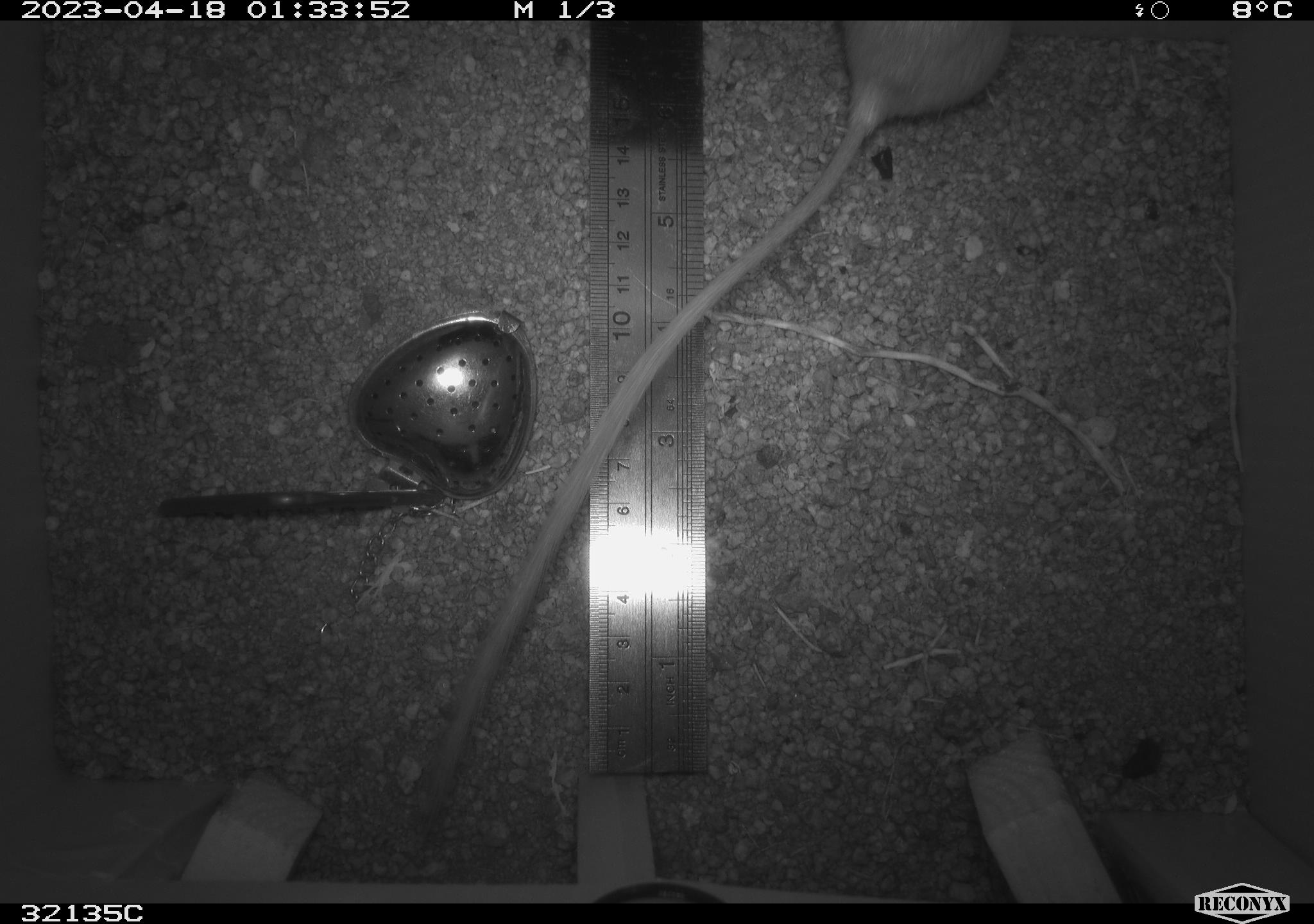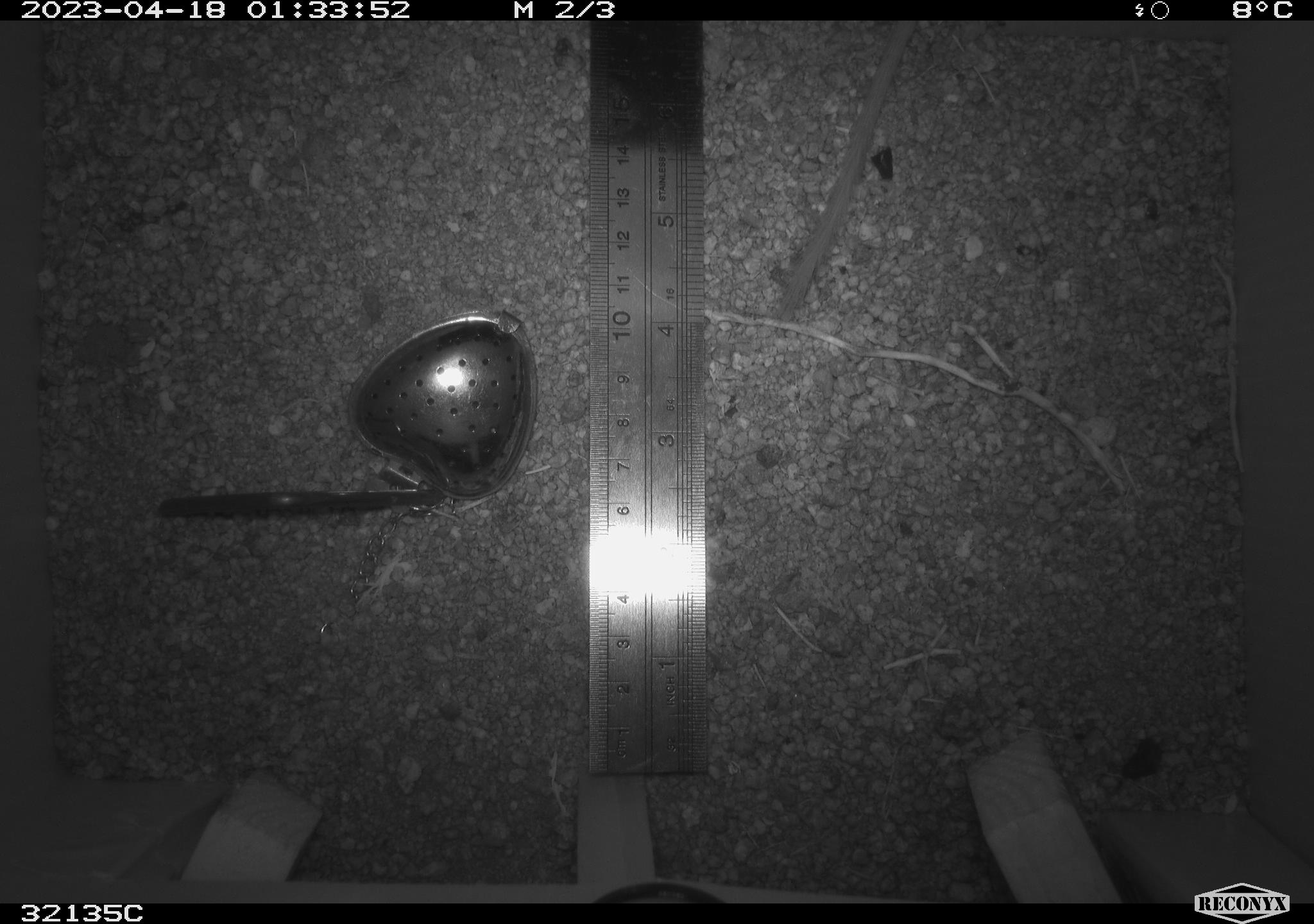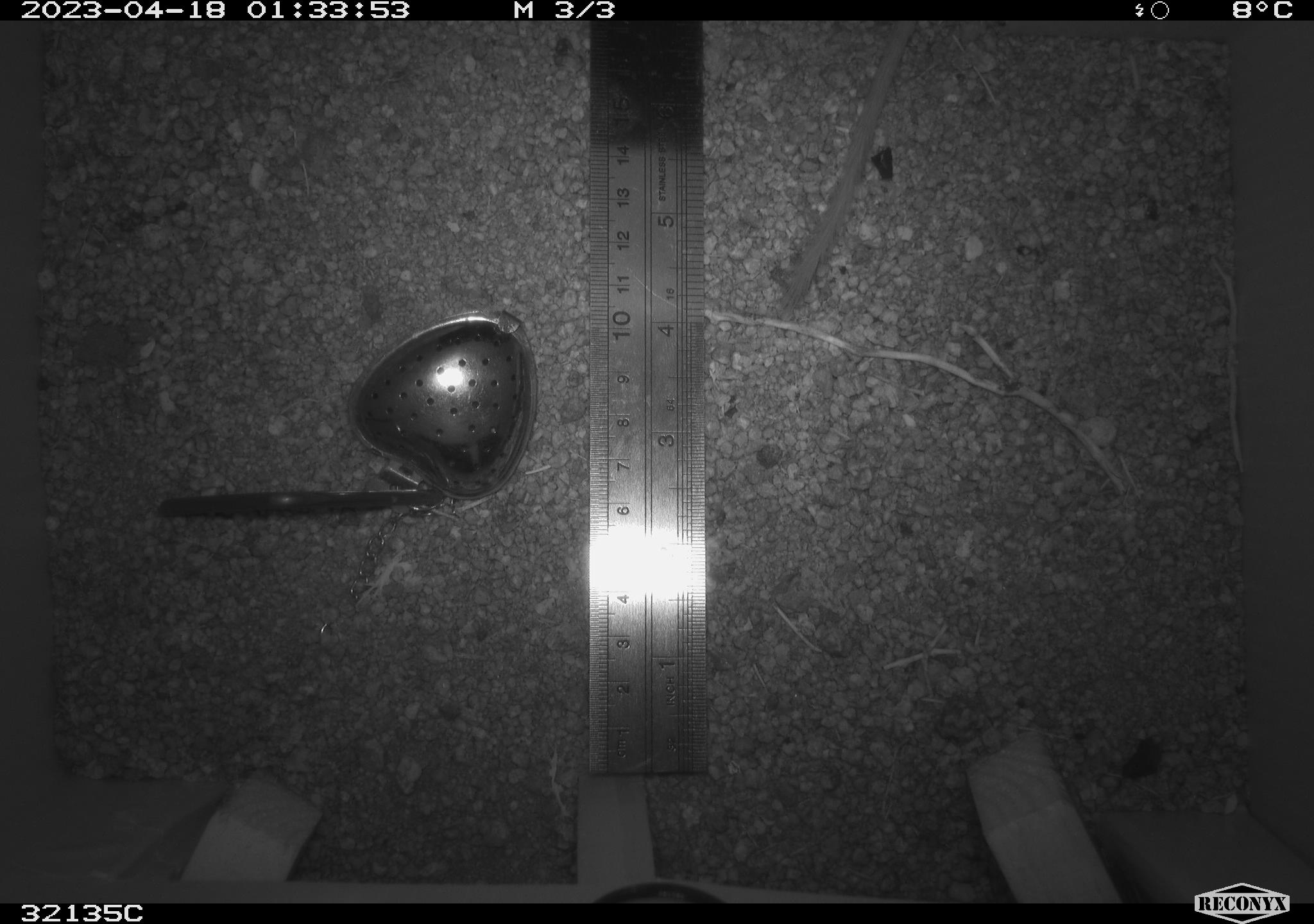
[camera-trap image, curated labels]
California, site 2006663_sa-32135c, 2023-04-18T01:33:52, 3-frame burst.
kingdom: Animalia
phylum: Chordata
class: Mammalia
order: Rodentia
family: Heteromyidae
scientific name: Heteromyidae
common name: kangaroo rats and pocket mice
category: heteromyidae family